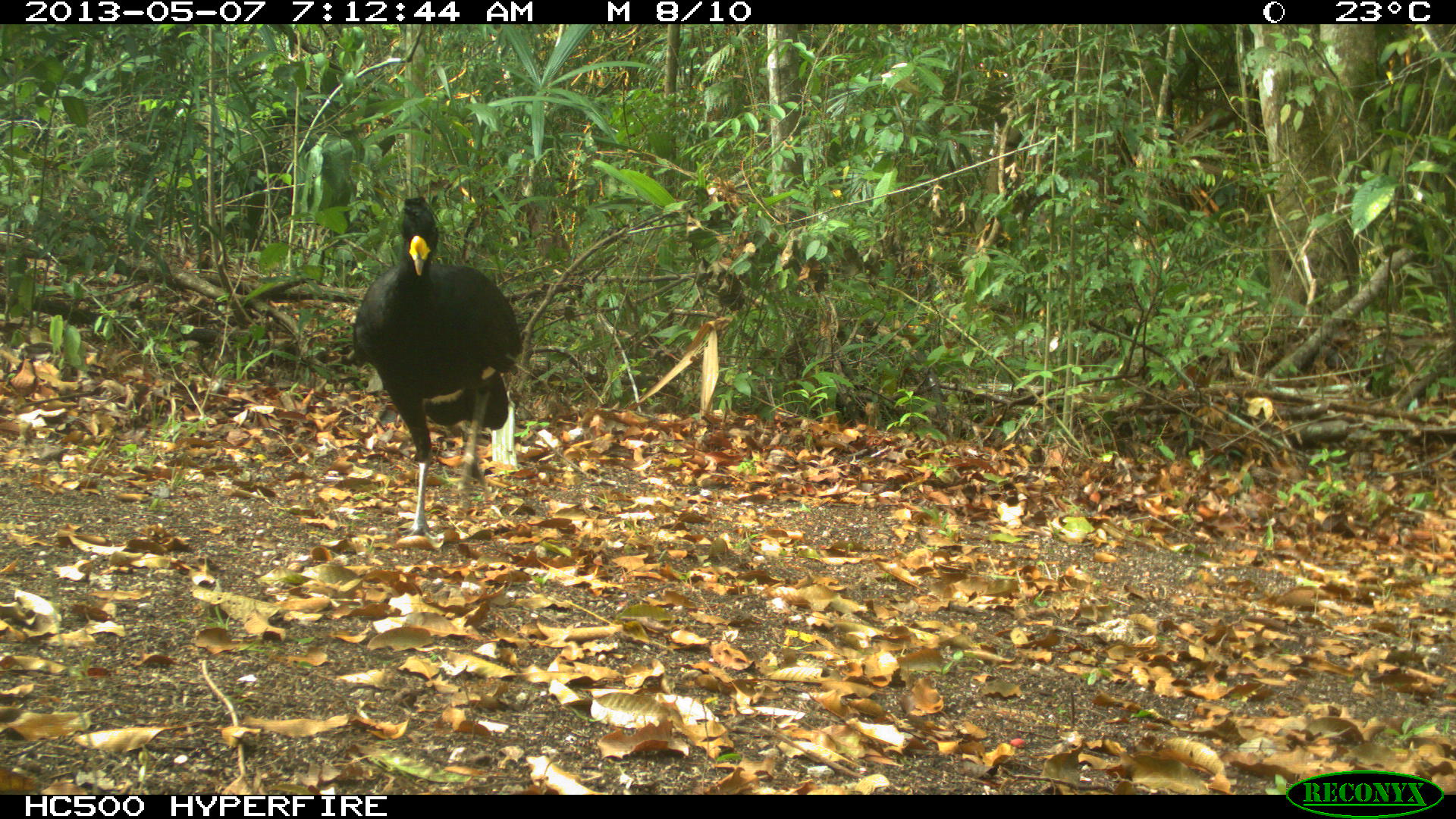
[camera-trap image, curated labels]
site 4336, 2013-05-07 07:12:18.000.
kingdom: Animalia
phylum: Chordata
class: Aves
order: Galliformes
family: Cracidae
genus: Crax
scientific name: Crax rubra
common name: great curassow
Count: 1.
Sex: male.